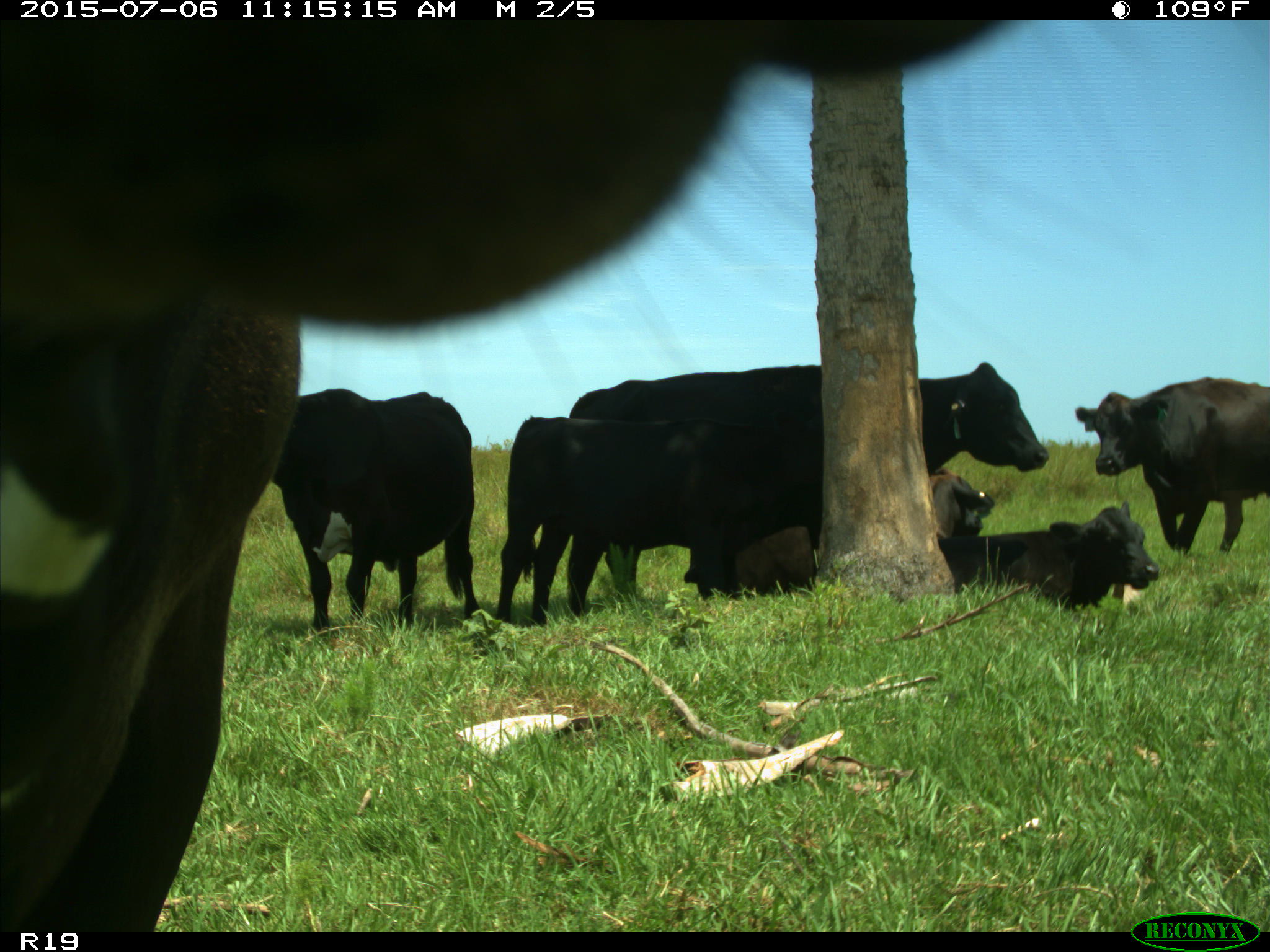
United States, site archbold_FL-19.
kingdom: Animalia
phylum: Chordata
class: Mammalia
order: Artiodactyla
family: Bovidae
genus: Bos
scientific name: Bos taurus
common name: domestic cow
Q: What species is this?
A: Bos taurus (domestic cow).